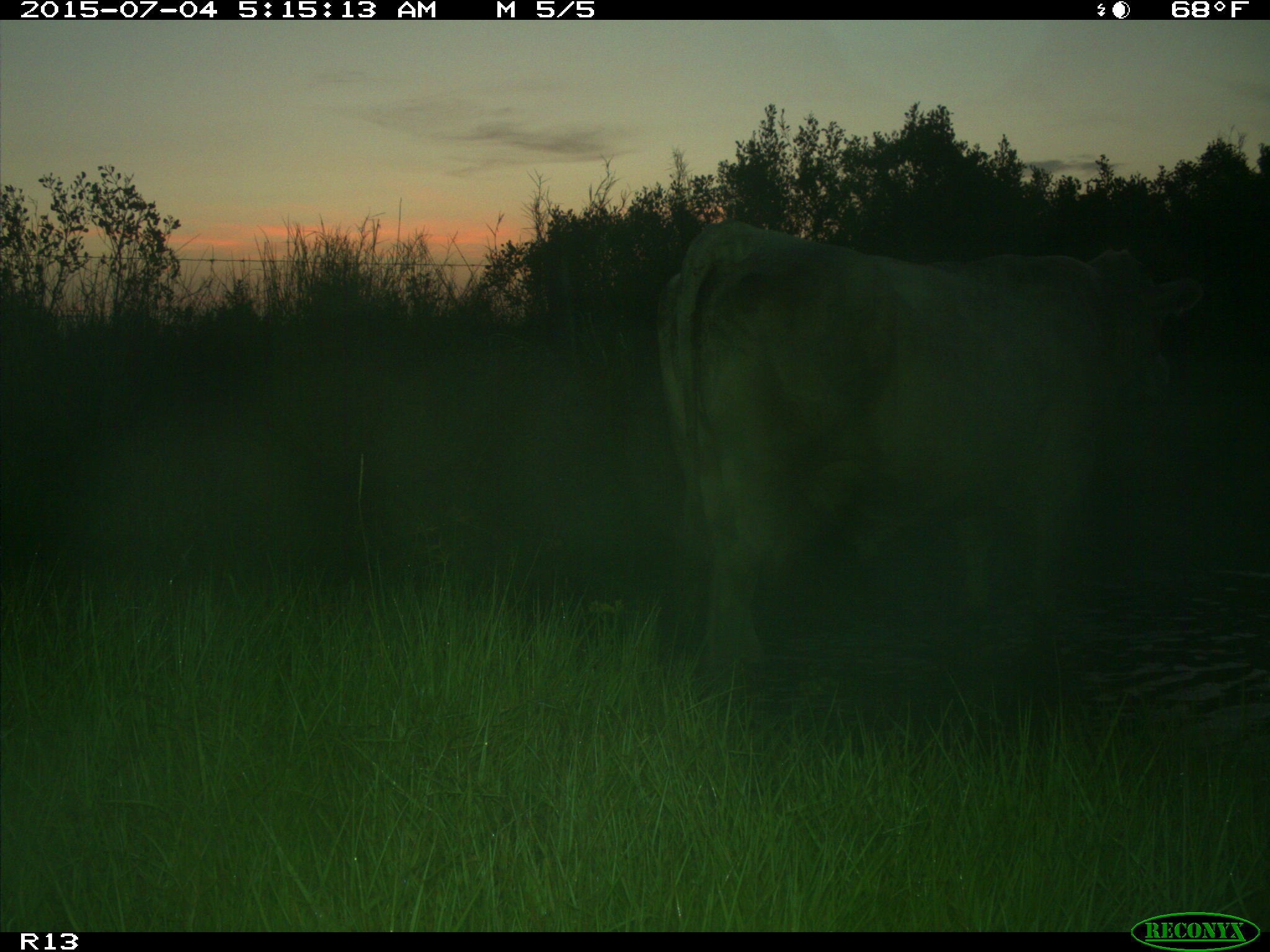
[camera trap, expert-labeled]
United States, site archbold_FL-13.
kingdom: Animalia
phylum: Chordata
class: Mammalia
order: Artiodactyla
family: Bovidae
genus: Bos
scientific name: Bos taurus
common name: domestic cow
Bos taurus (domestic cow).